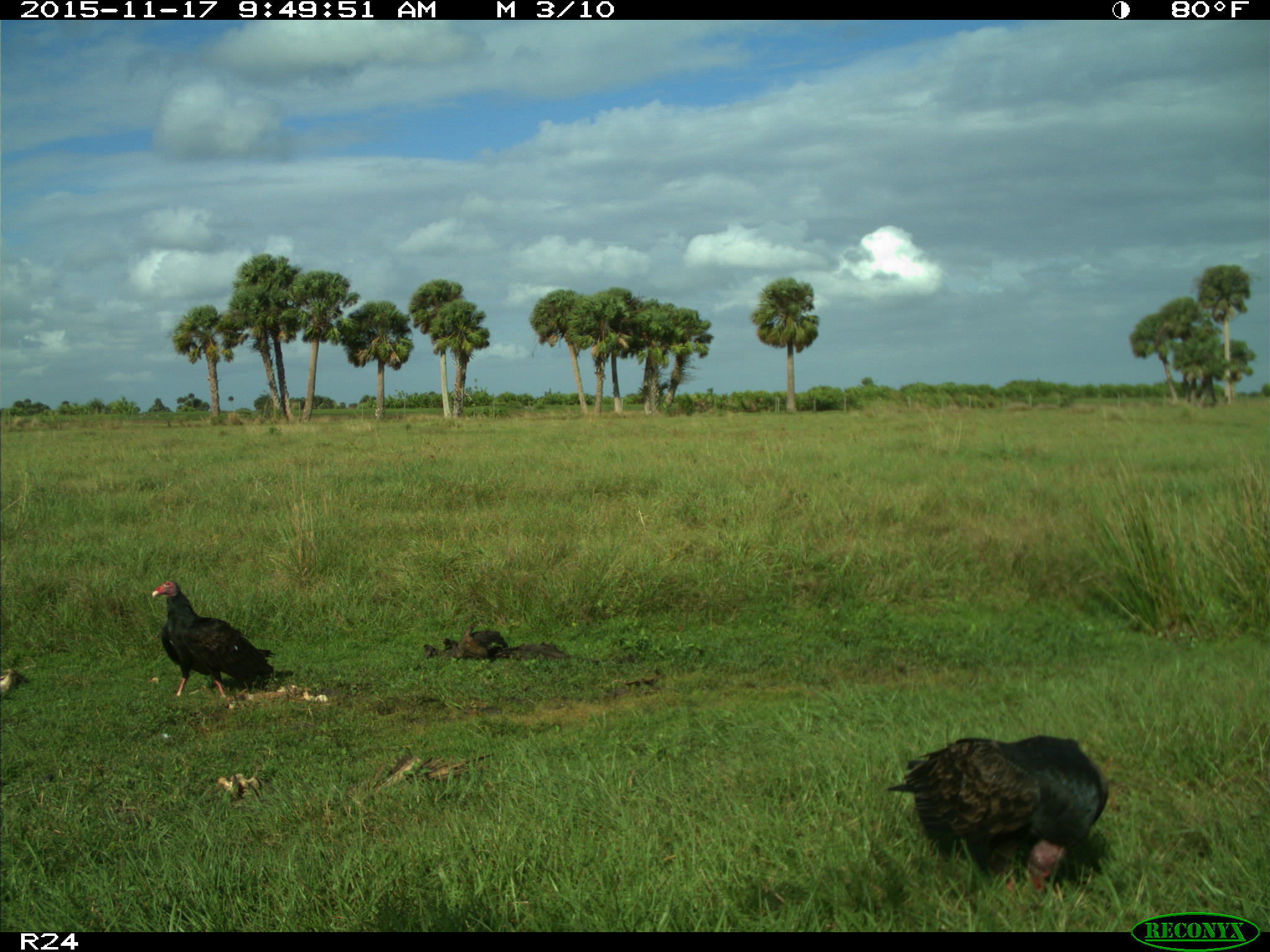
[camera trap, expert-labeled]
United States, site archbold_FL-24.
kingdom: Animalia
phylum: Chordata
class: Aves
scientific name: Aves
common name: birds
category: unidentified bird